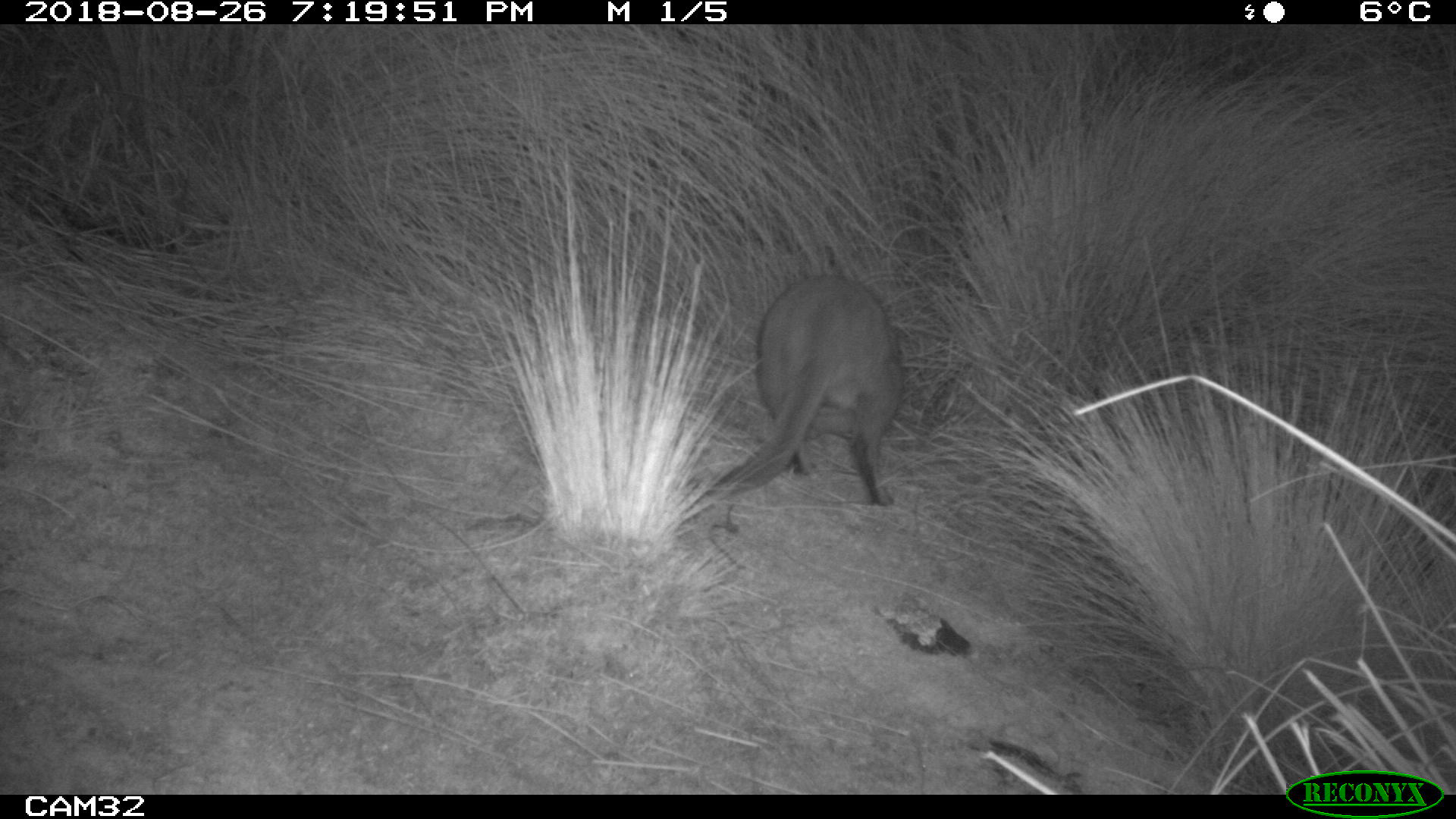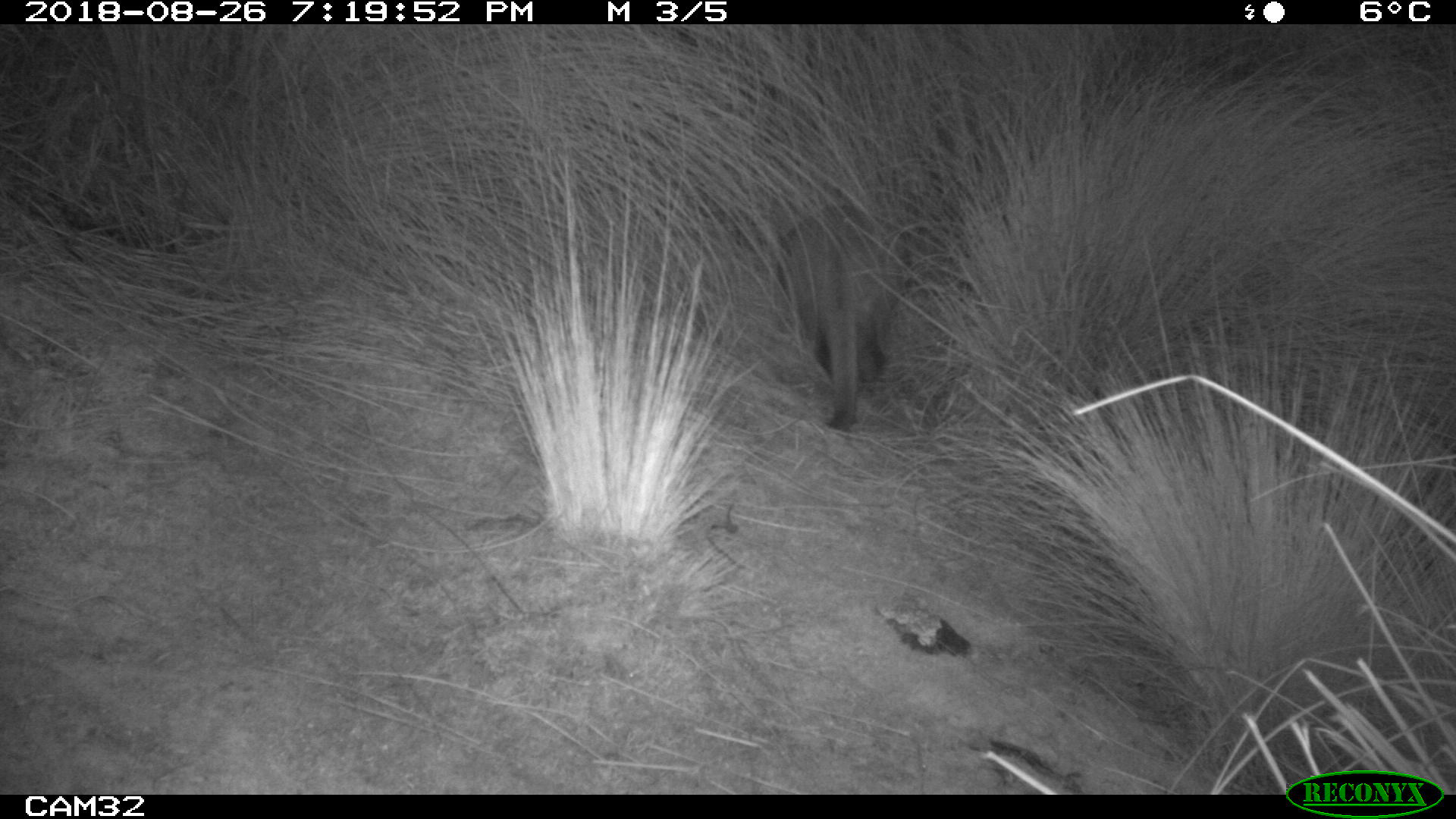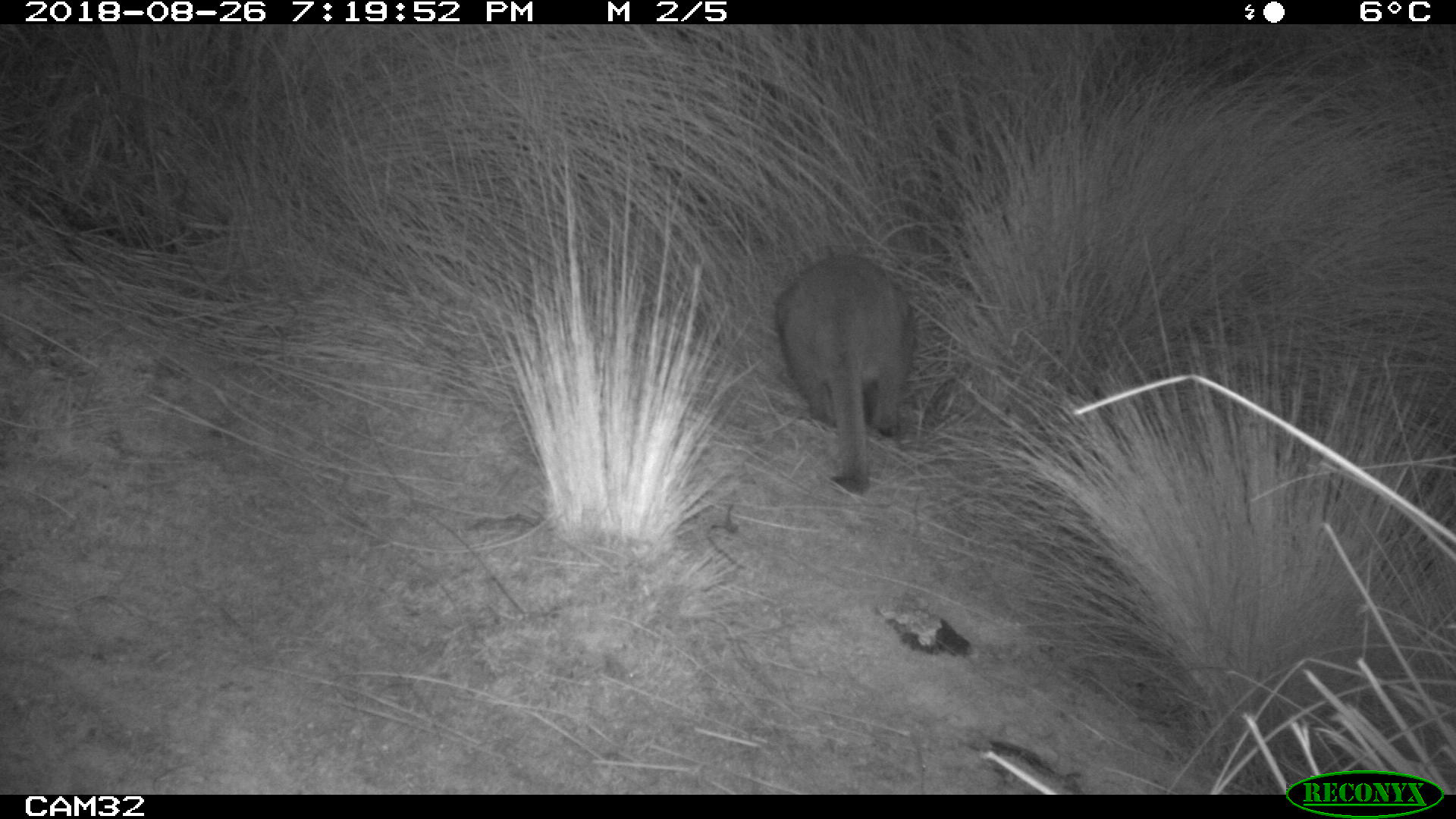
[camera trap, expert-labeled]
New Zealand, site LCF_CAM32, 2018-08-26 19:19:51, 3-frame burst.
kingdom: Animalia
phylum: Chordata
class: Mammalia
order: Diprotodontia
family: Macropodidae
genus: Notamacropus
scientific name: Notamacropus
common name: wallaby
Wallaby (Notamacropus).